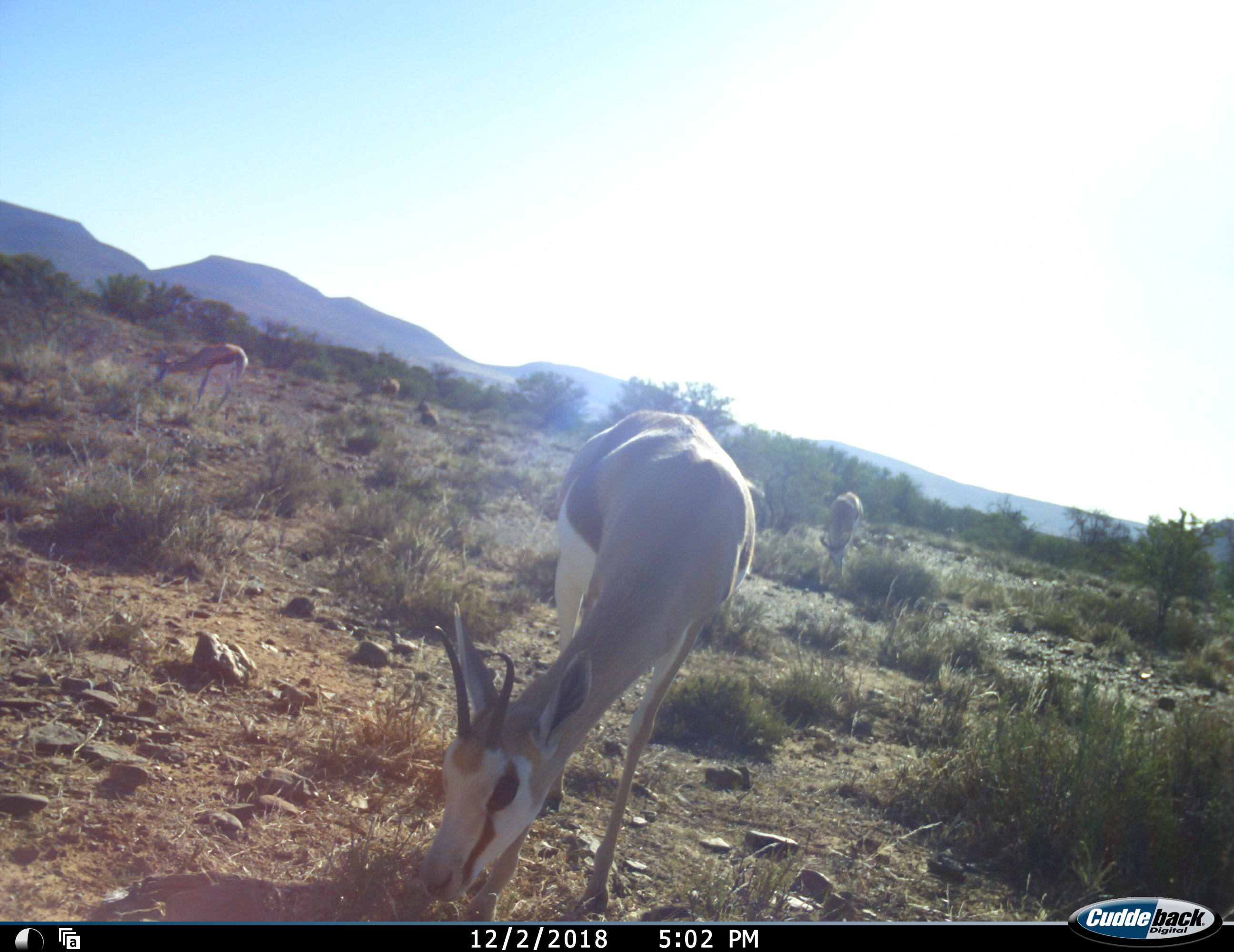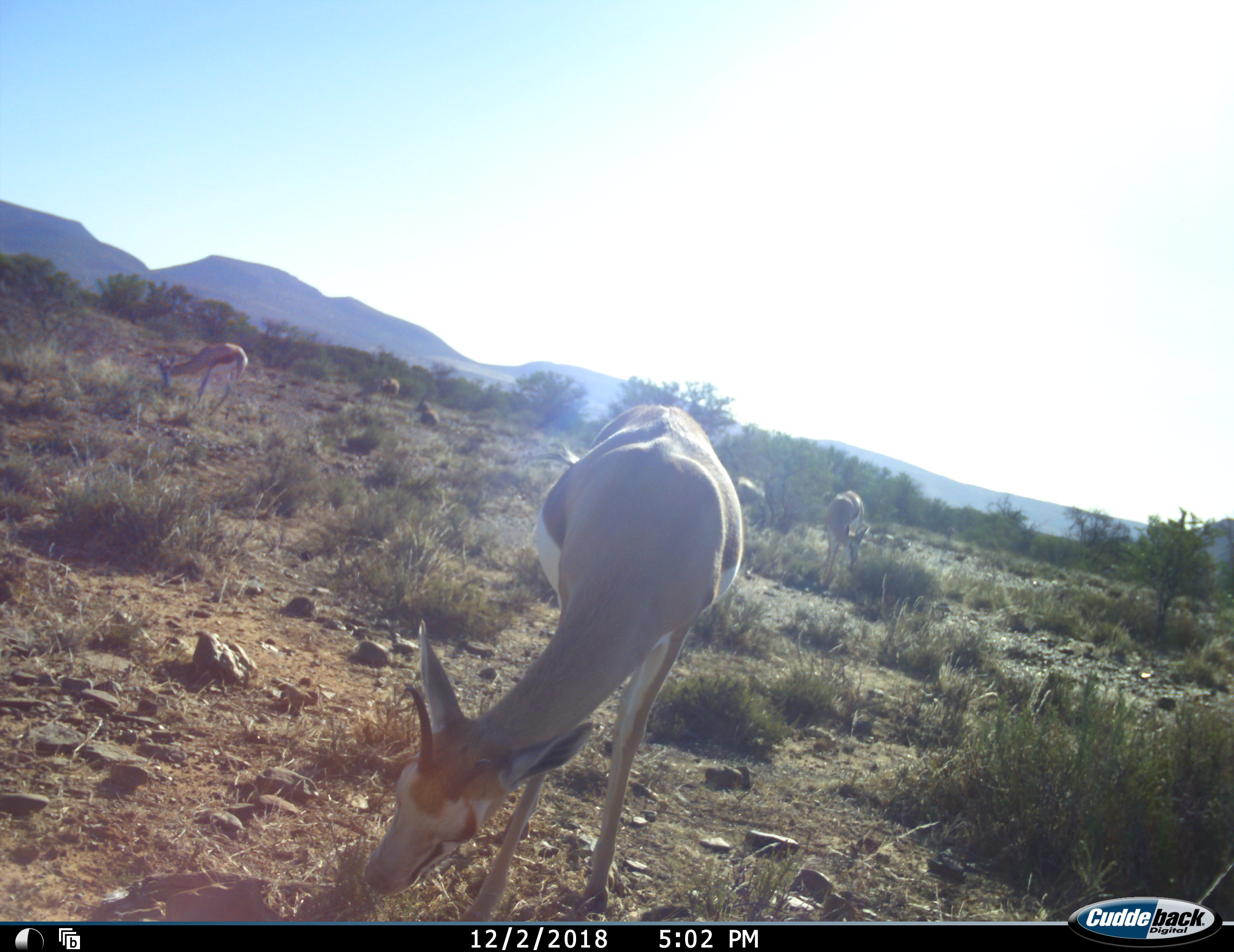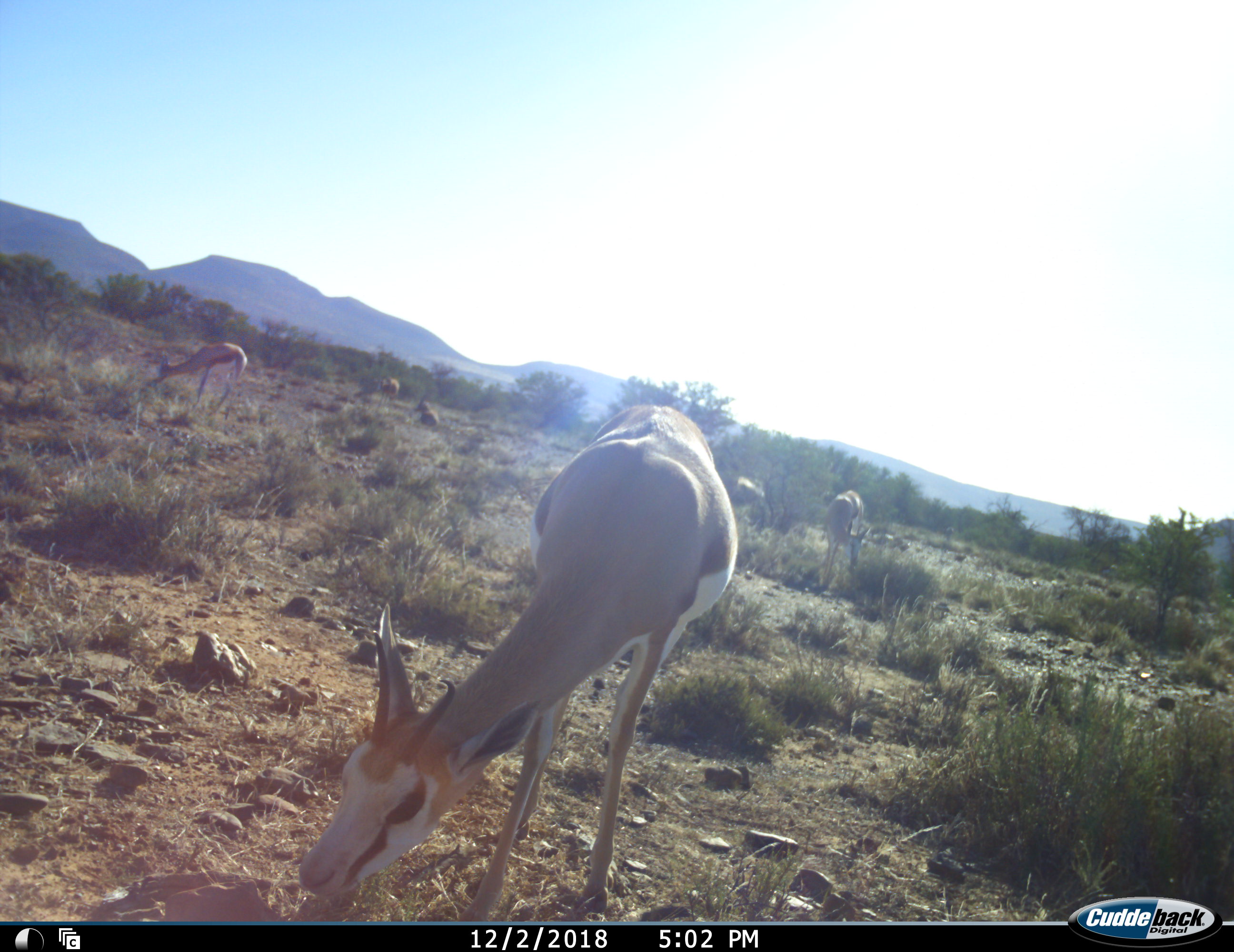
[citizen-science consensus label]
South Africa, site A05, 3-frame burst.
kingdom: Animalia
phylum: Chordata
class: Mammalia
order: Artiodactyla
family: Bovidae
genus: Antidorcas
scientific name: Antidorcas marsupialis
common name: springbok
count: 6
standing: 40%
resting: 20%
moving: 10%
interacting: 0%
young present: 10%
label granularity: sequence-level